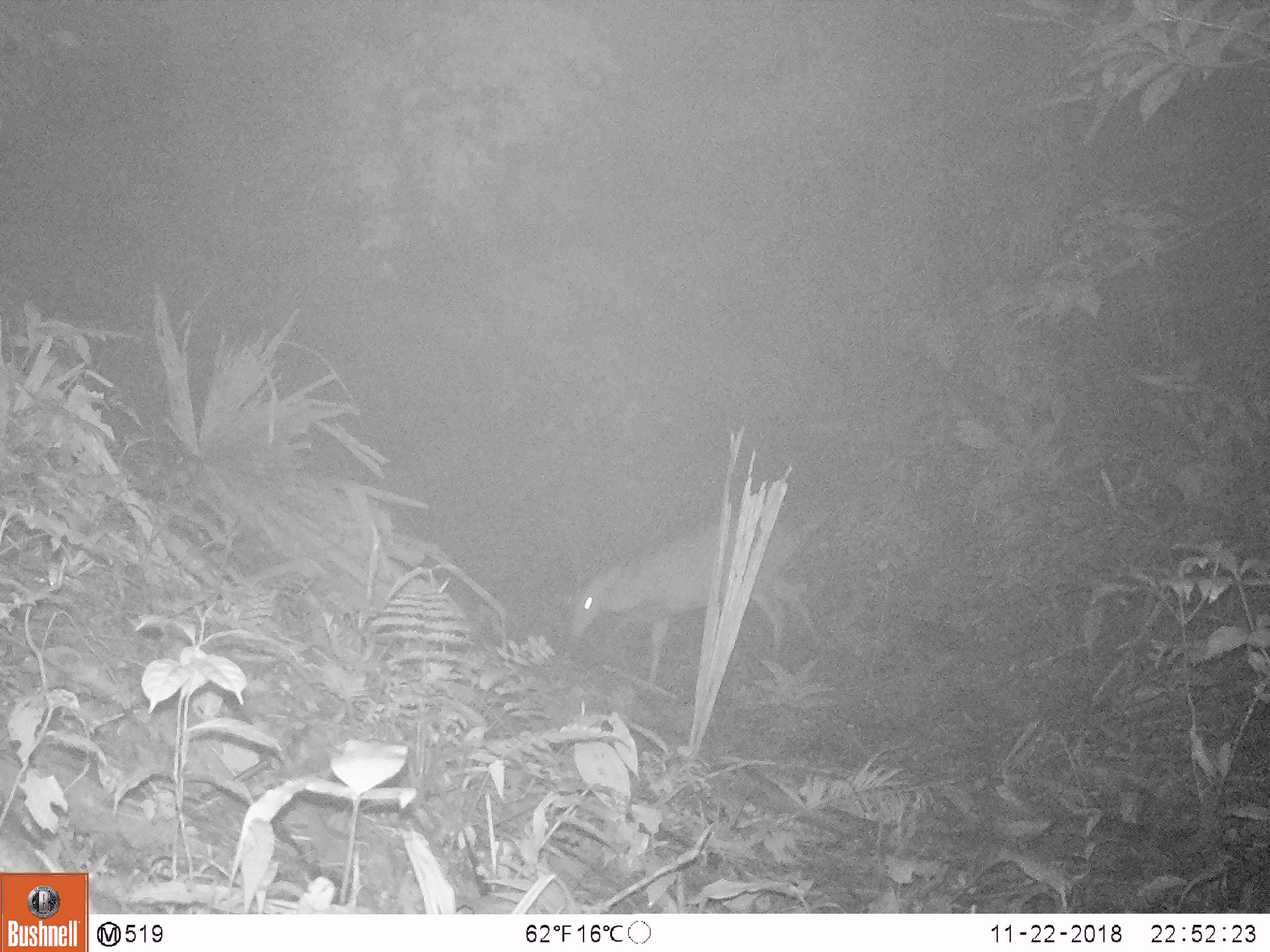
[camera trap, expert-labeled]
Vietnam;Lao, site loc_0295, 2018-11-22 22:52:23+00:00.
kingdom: Animalia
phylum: Chordata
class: Mammalia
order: Artiodactyla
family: Cervidae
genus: Muntiacus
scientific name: Muntiacus vuquangensis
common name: large-antlered muntjac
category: large antlered muntjac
Large antlered muntjac (large-antlered muntjac) (Muntiacus vuquangensis). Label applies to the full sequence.